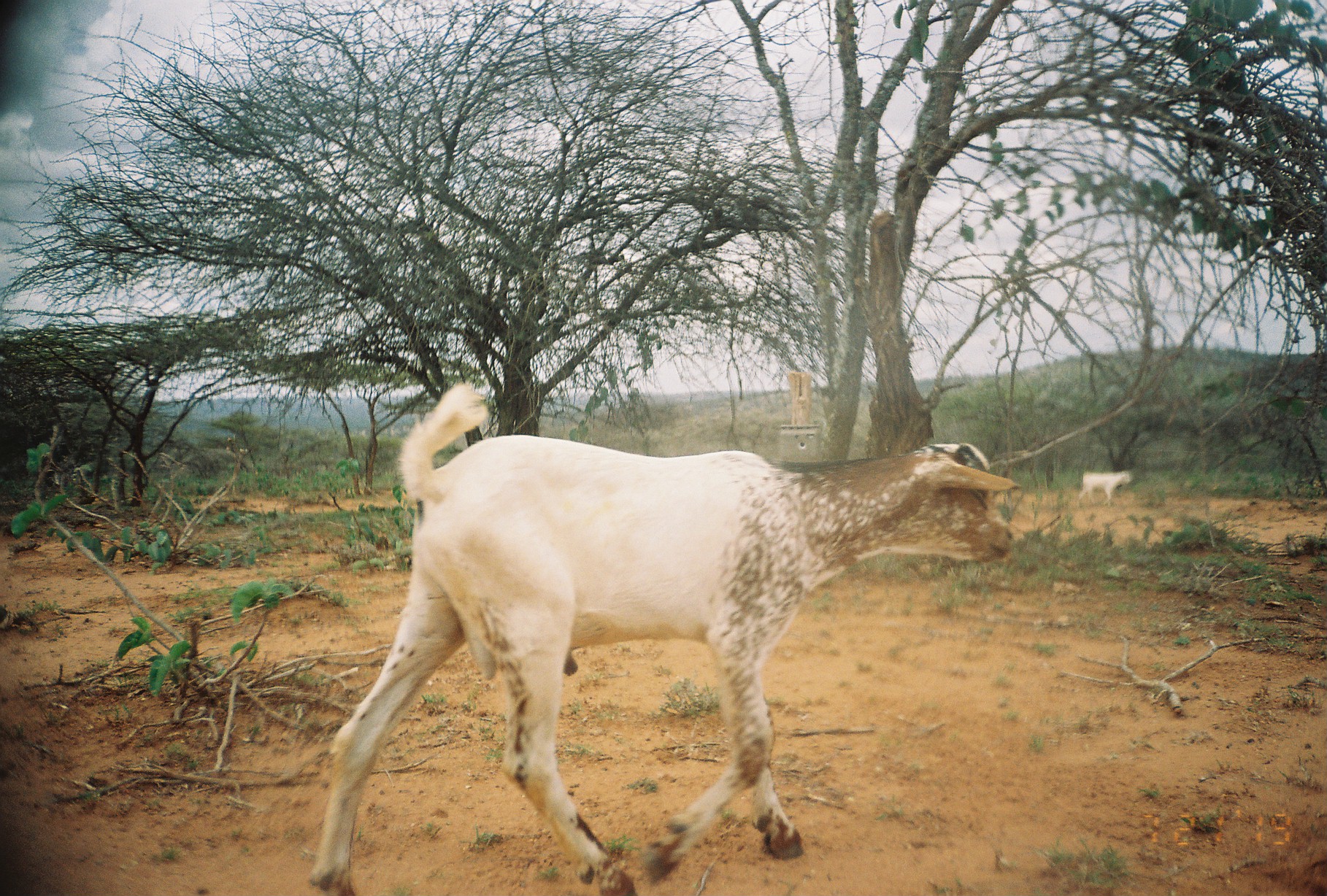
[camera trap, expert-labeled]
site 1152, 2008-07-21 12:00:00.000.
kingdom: Animalia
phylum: Chordata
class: Mammalia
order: Artiodactyla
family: Bovidae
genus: Capra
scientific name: Capra aegagrus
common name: wild goat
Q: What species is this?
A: Capra aegagrus (wild goat).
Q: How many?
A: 2.